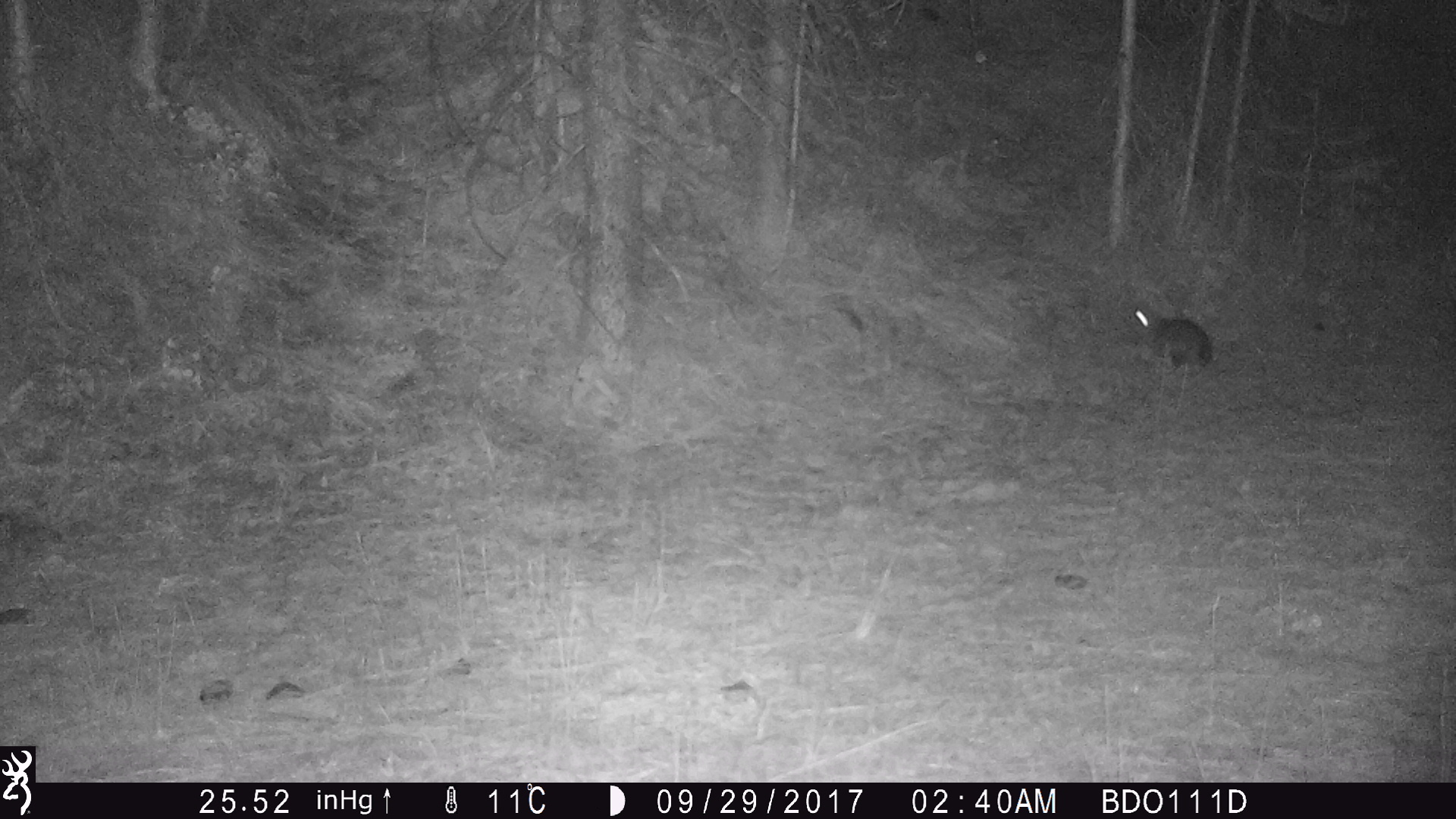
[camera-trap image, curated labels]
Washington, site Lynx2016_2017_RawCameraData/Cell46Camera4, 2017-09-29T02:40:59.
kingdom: Animalia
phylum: Chordata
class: Mammalia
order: Lagomorpha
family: Leporidae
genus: Lepus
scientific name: Lepus americanus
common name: snowshoe hare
Lepus americanus (snowshoe hare). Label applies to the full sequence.